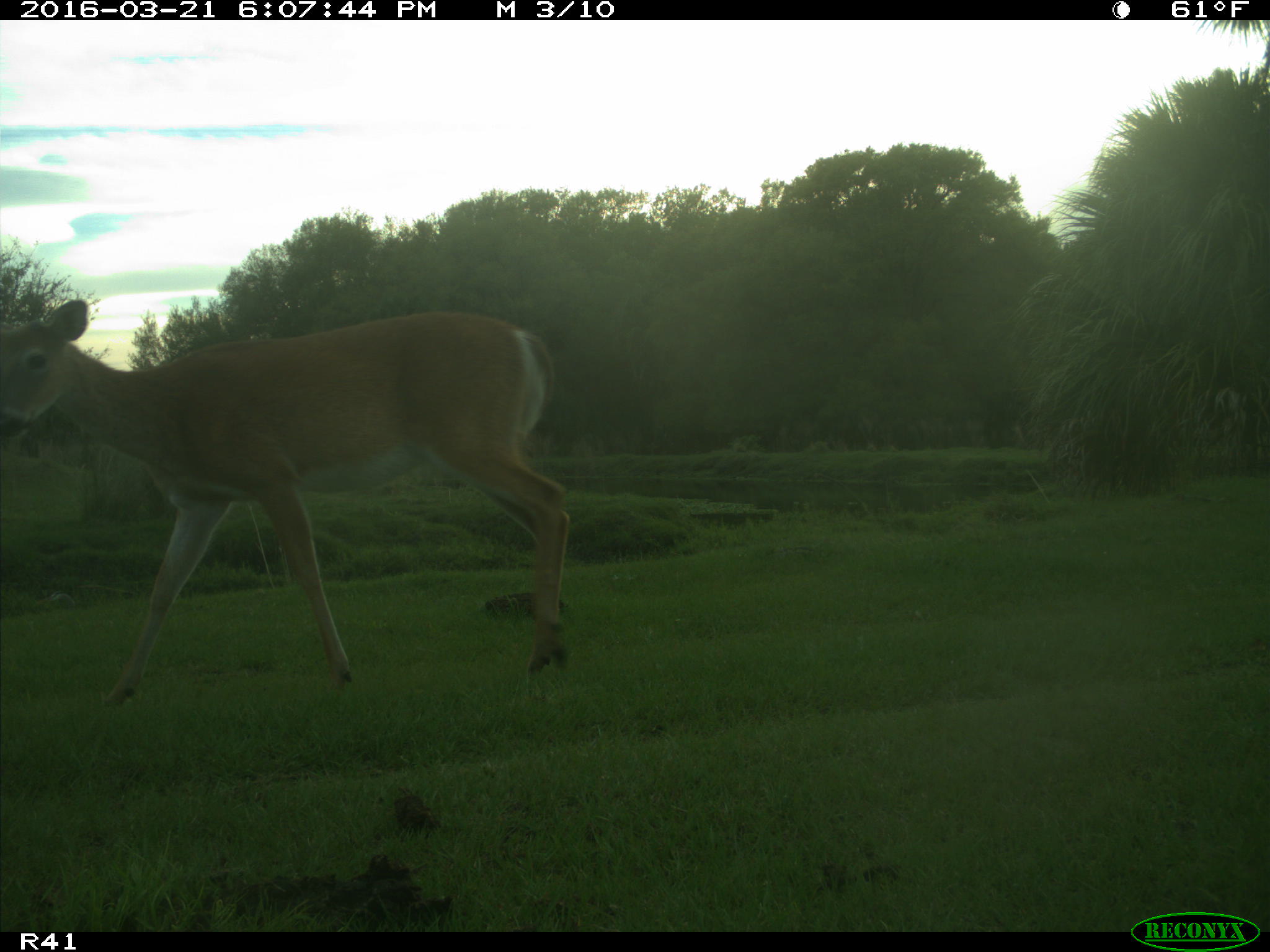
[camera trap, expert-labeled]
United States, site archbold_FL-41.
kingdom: Animalia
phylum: Chordata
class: Mammalia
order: Artiodactyla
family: Cervidae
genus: Odocoileus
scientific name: Odocoileus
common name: deer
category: unidentified deer